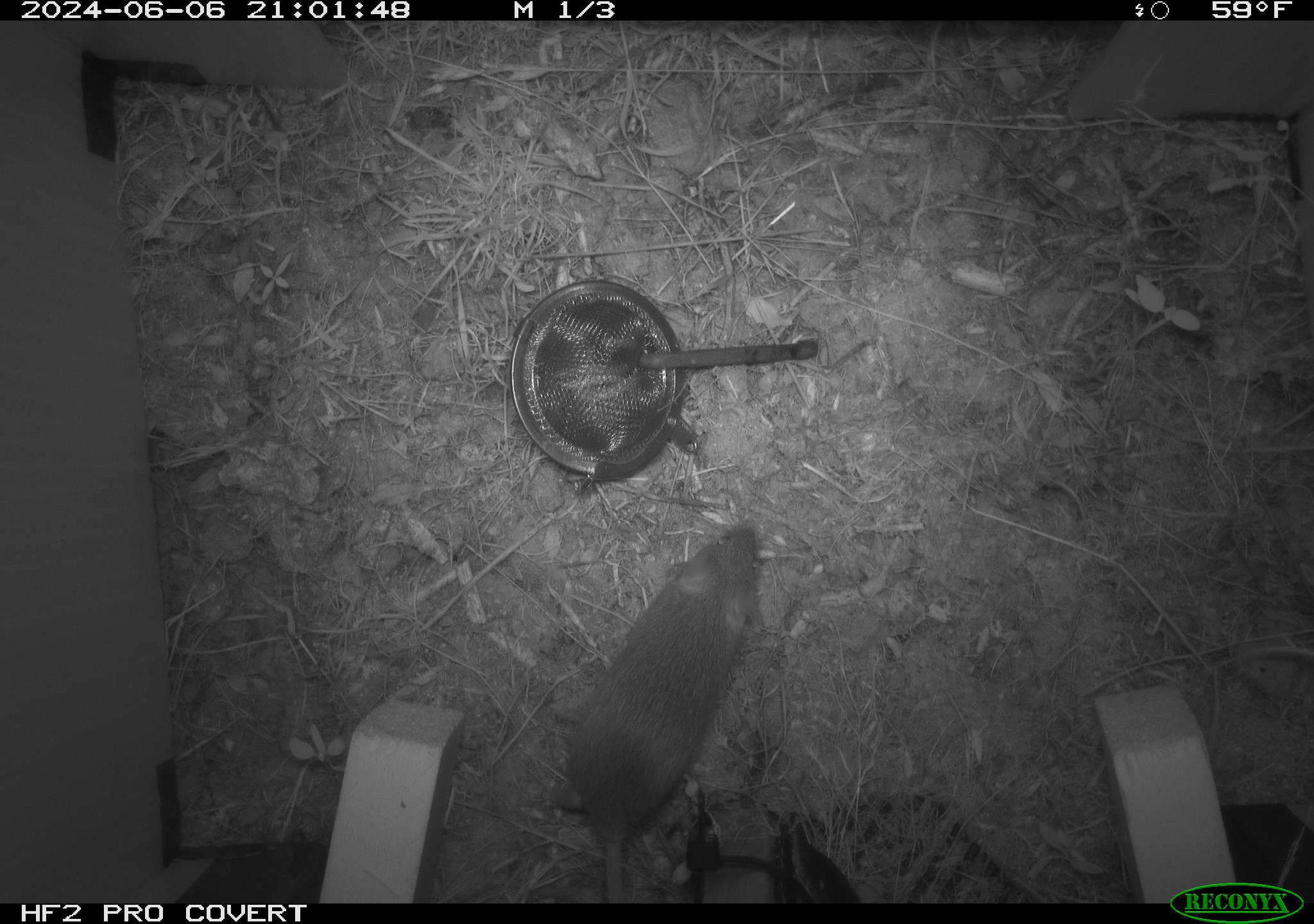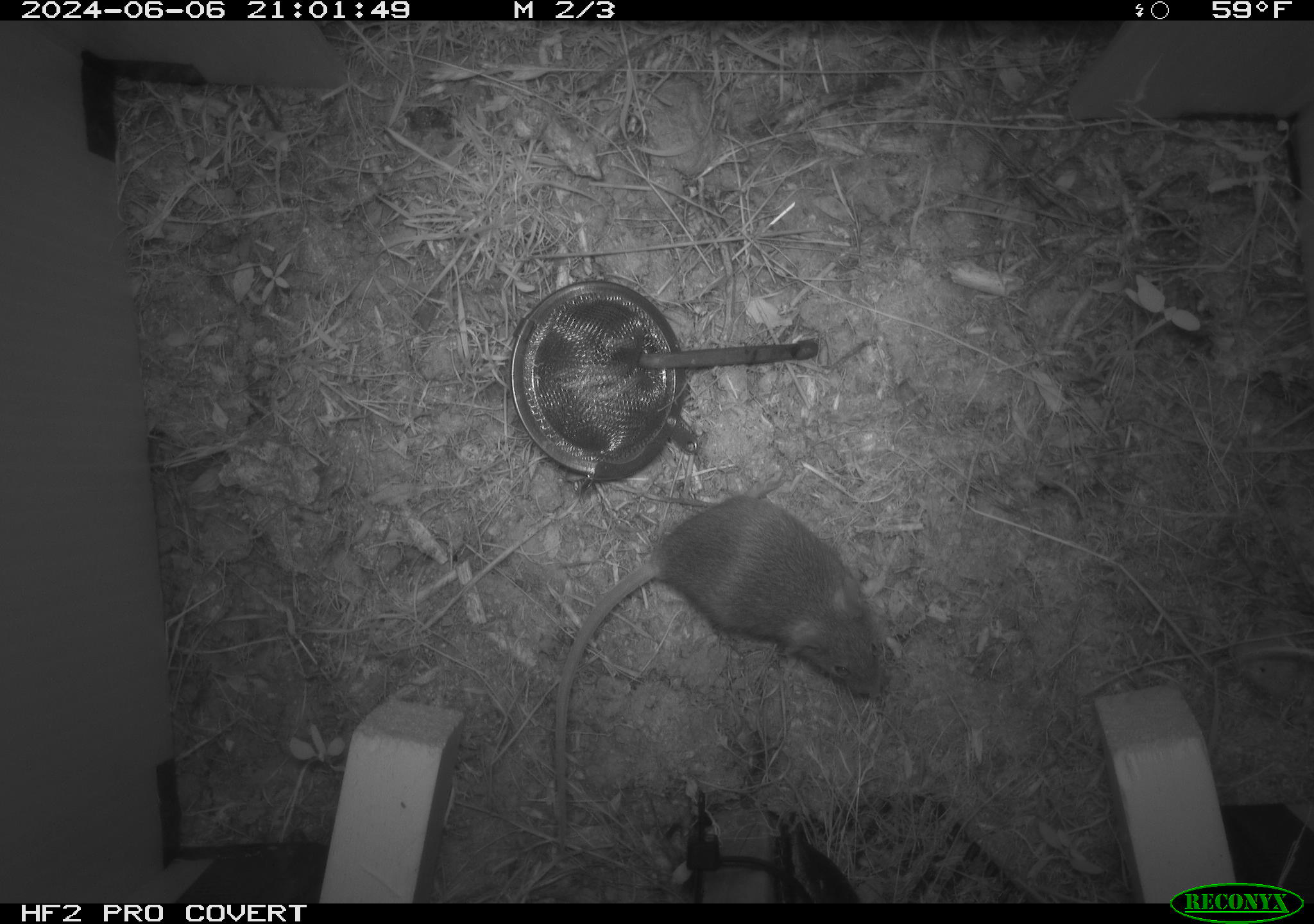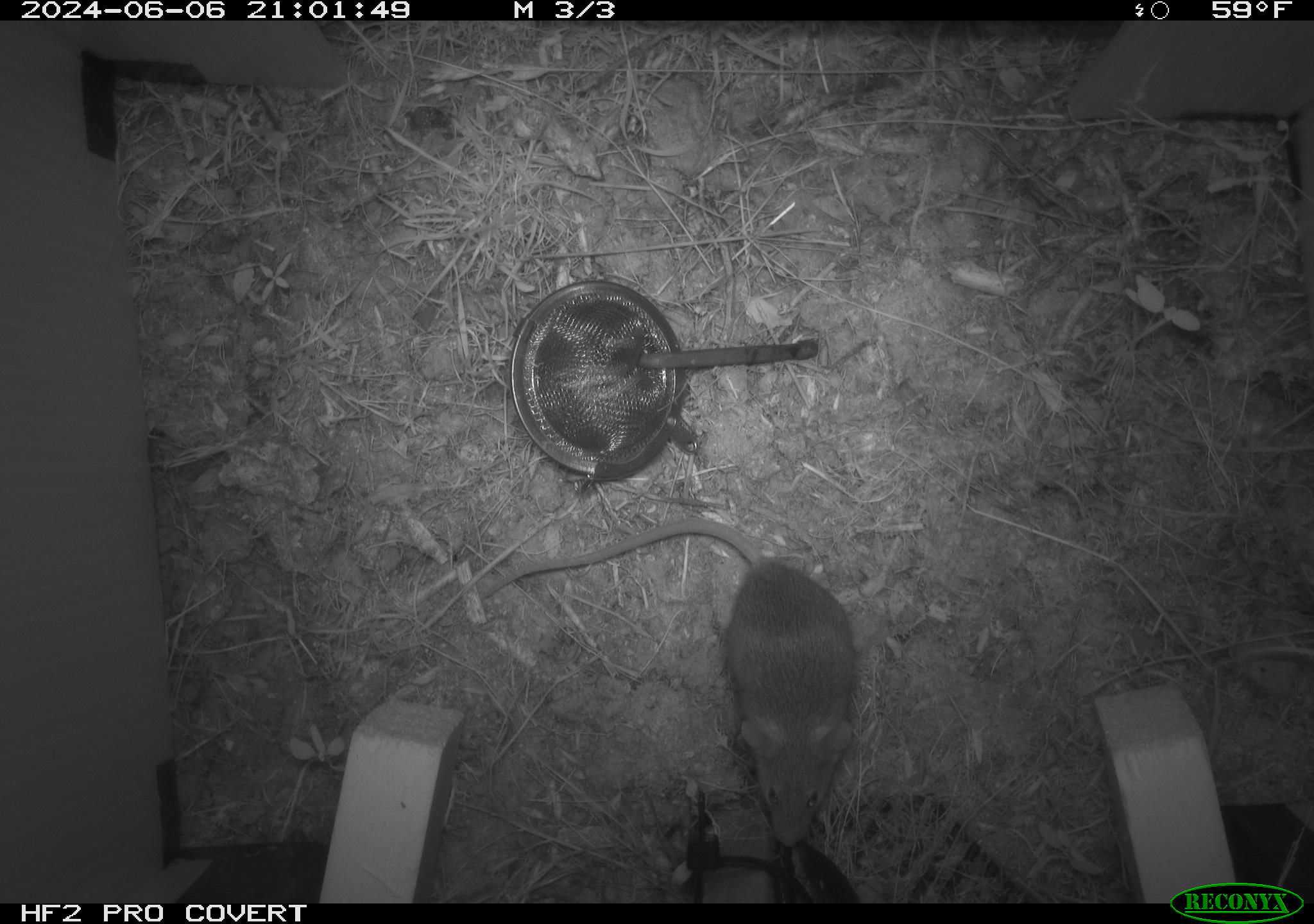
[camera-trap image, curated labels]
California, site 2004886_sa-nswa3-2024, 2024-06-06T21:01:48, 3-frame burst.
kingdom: Animalia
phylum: Chordata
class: Mammalia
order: Rodentia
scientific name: Rodentia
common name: rodent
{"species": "rodent (Rodentia)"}